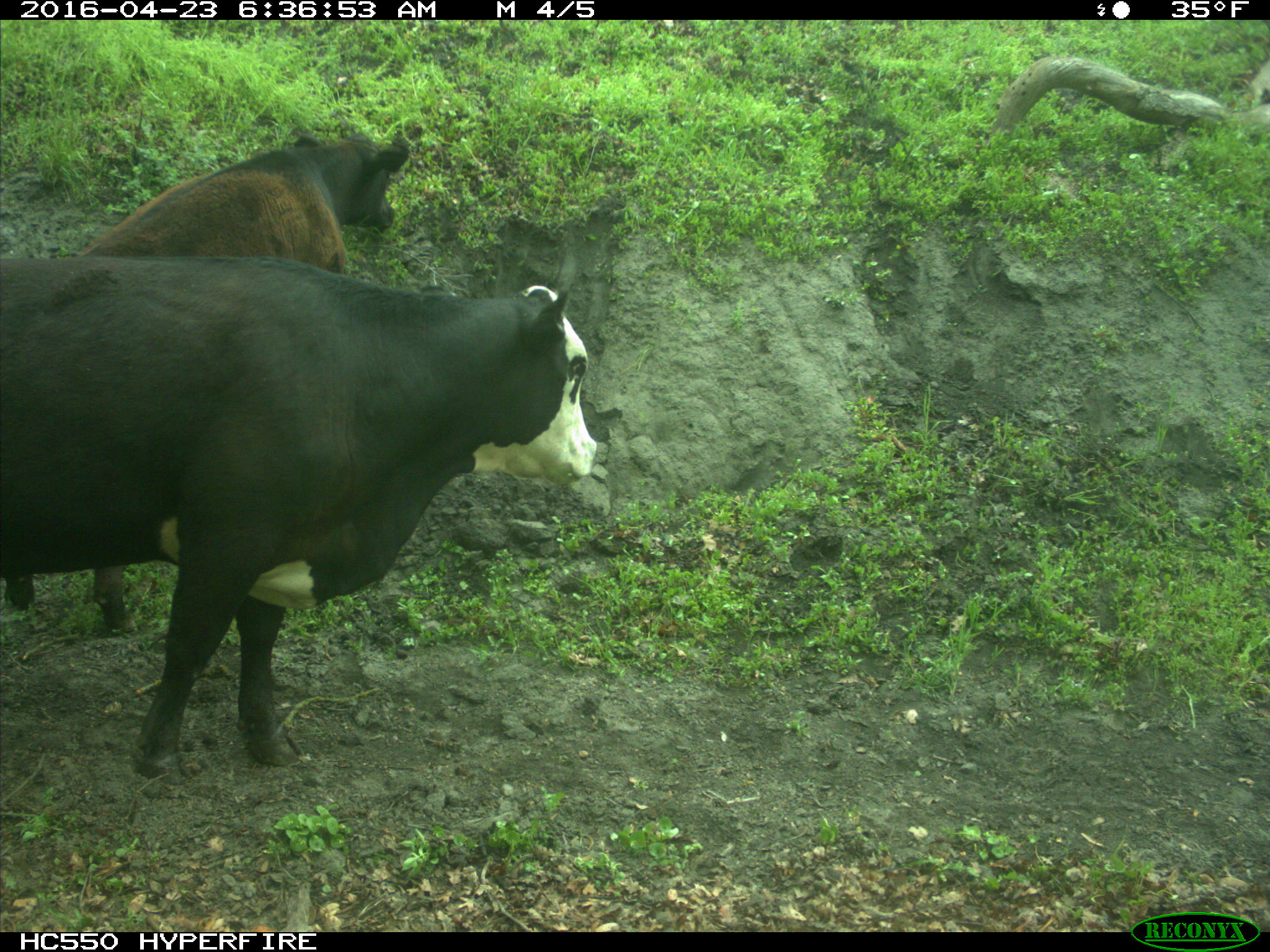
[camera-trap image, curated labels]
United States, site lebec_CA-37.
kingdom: Animalia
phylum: Chordata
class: Mammalia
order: Artiodactyla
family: Bovidae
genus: Bos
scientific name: Bos taurus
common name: domestic cow